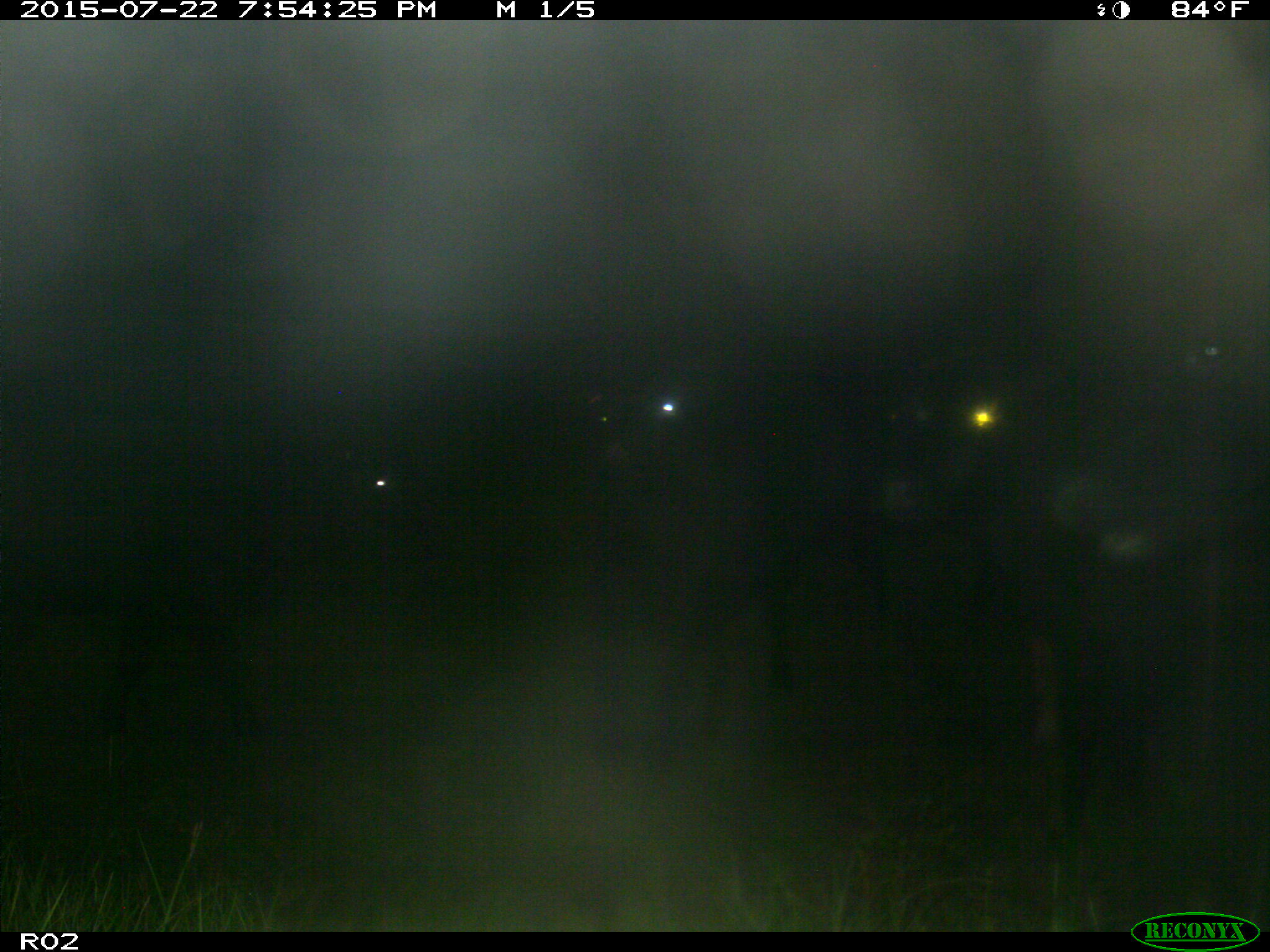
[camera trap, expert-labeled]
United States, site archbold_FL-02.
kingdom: Animalia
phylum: Chordata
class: Mammalia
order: Artiodactyla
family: Bovidae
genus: Bos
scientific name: Bos taurus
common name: domestic cow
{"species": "Bos taurus (domestic cow)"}